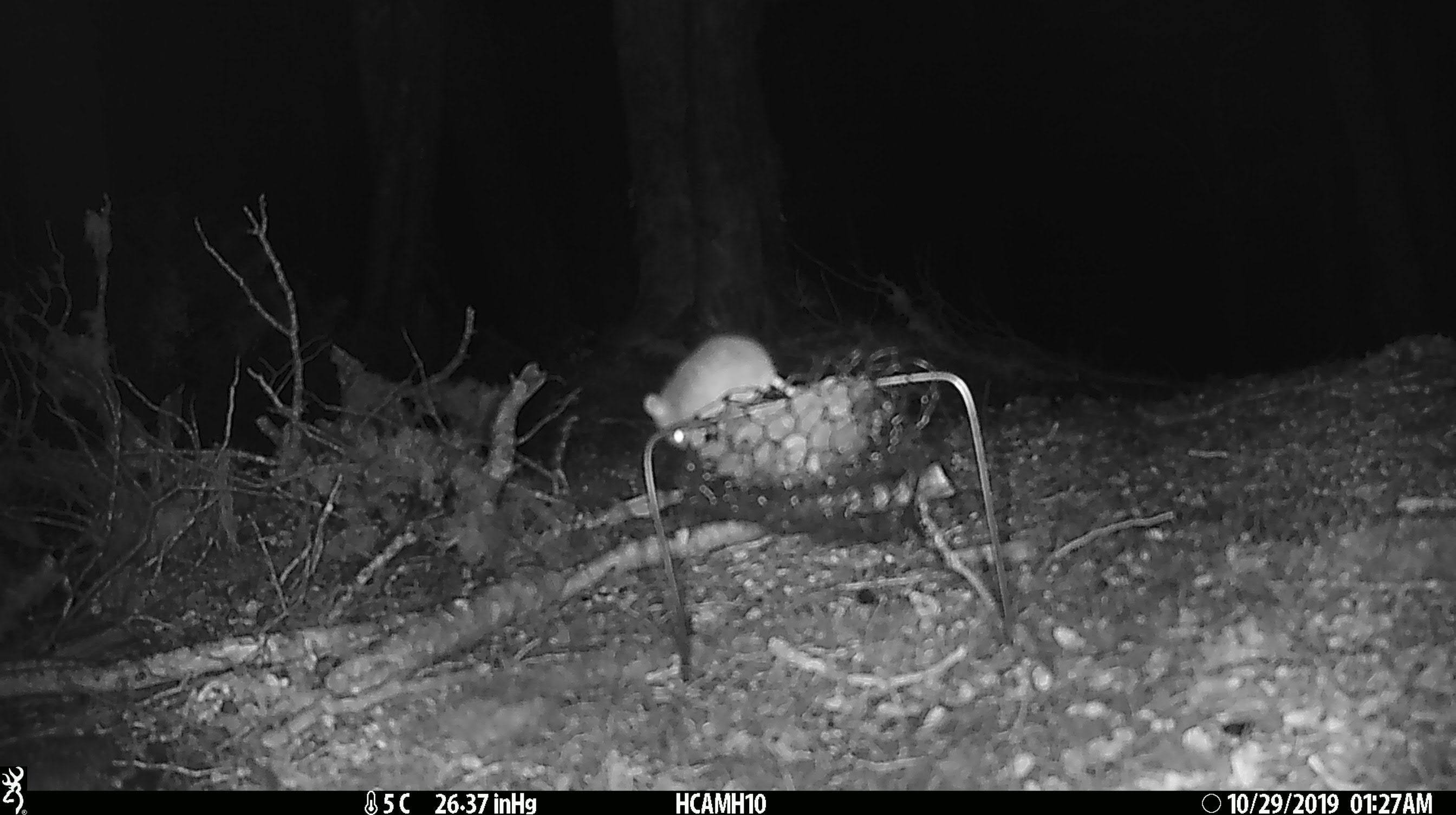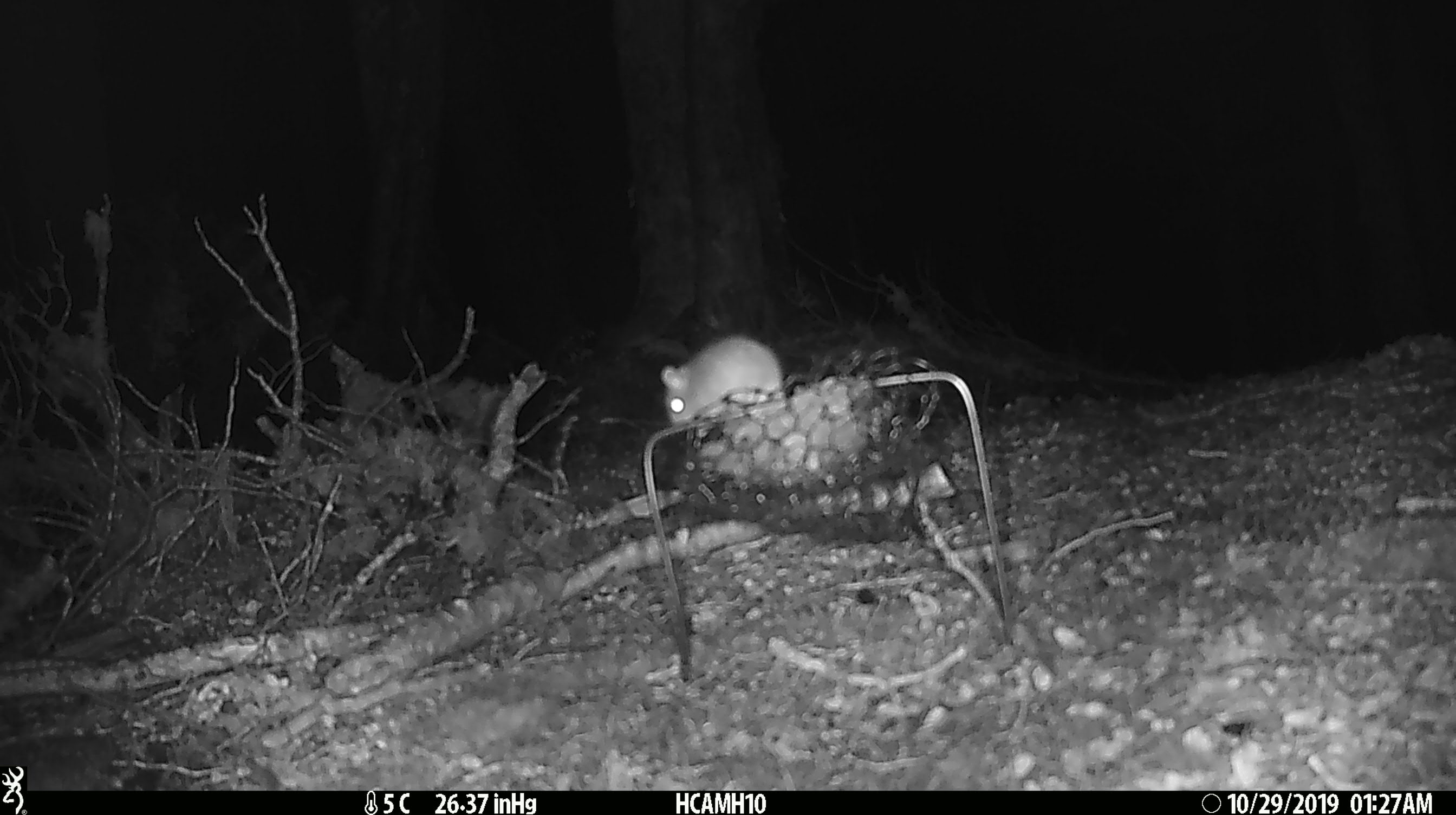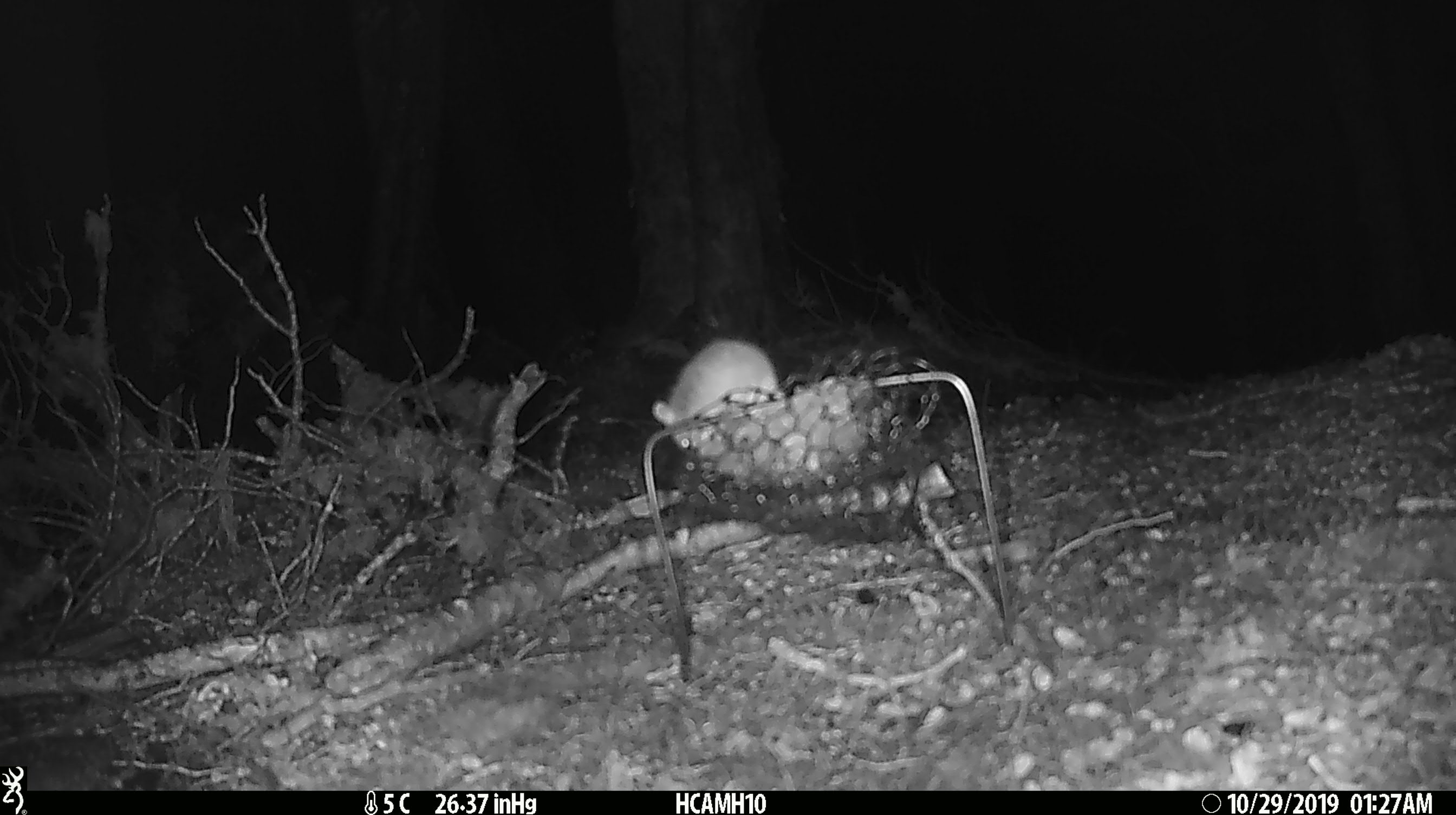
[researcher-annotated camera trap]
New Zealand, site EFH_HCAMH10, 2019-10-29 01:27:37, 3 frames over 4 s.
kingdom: Animalia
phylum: Chordata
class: Mammalia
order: Rodentia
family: Muridae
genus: Mus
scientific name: Mus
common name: mouse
Mouse (Mus).